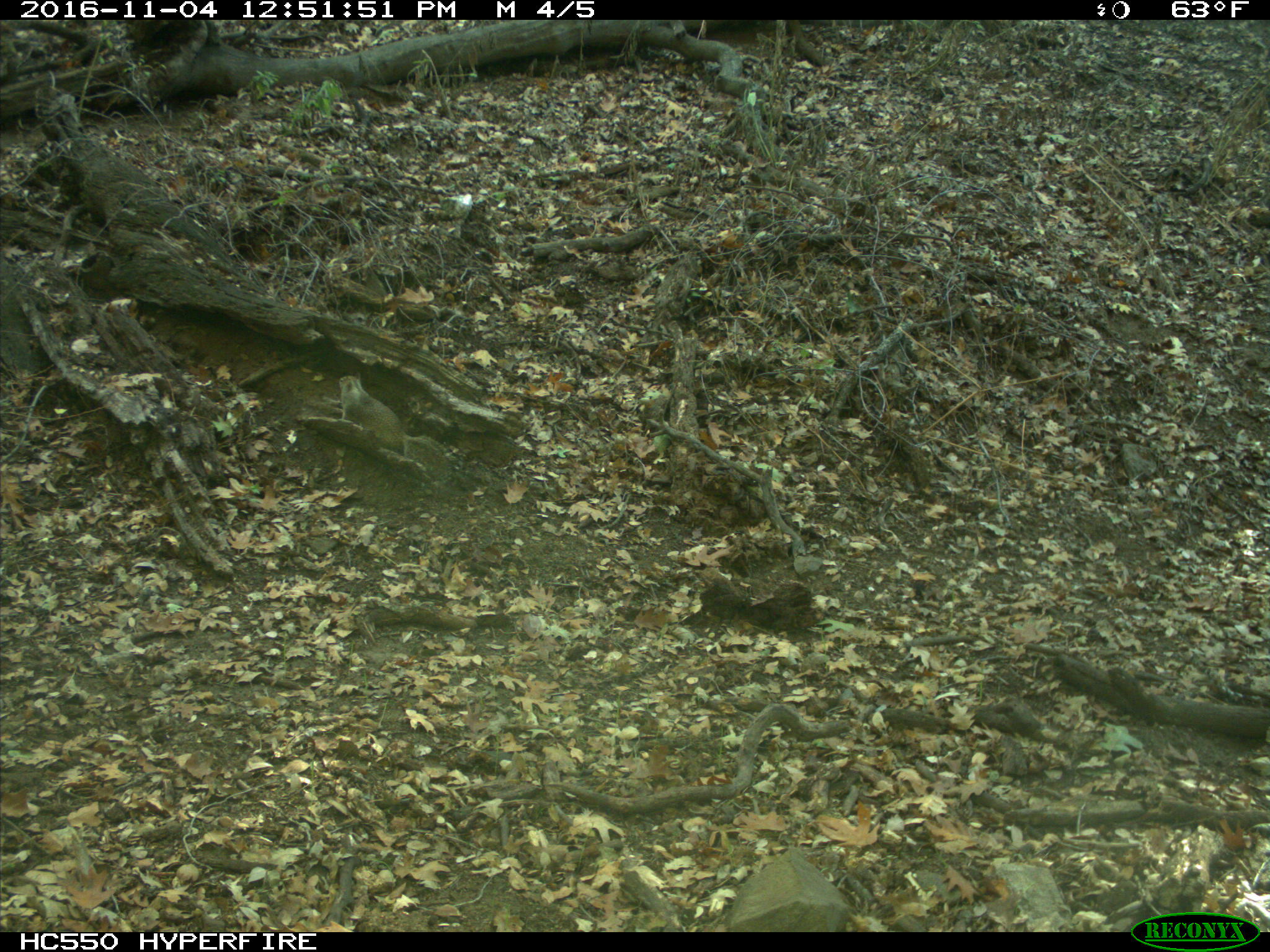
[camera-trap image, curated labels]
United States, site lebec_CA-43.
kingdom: Animalia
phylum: Chordata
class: Mammalia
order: Rodentia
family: Sciuridae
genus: Otospermophilus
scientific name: Otospermophilus beecheyi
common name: california ground squirrel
Otospermophilus beecheyi (california ground squirrel).